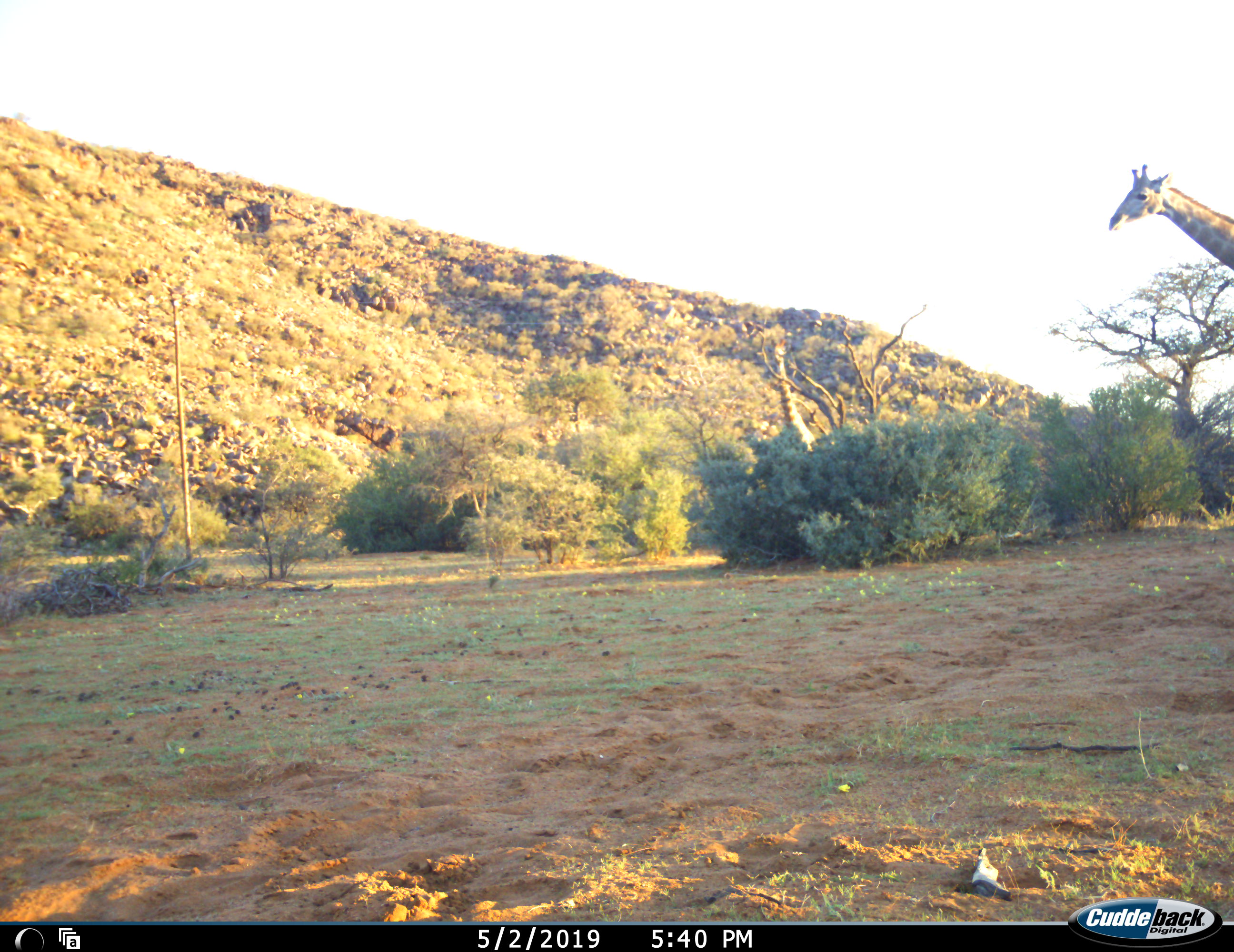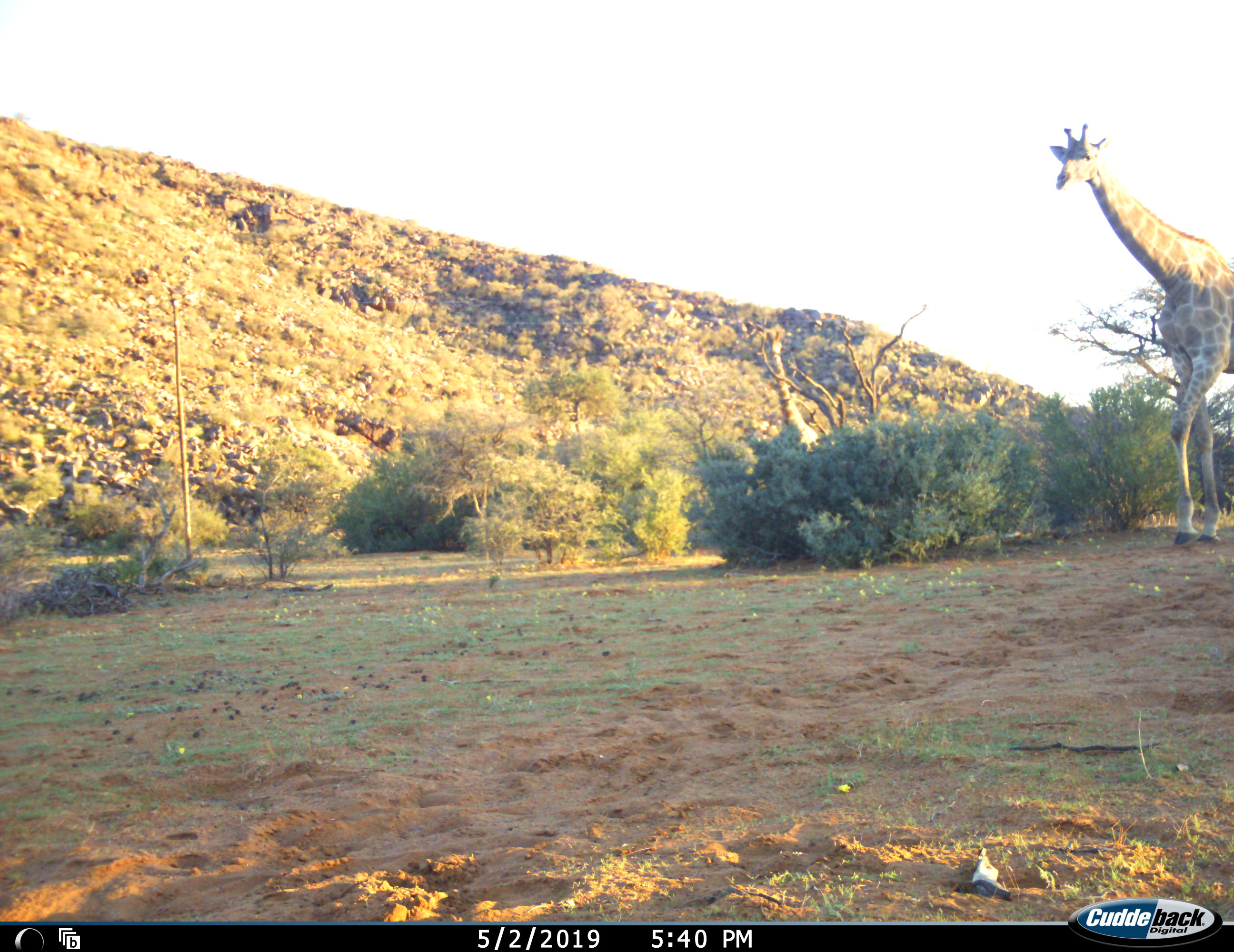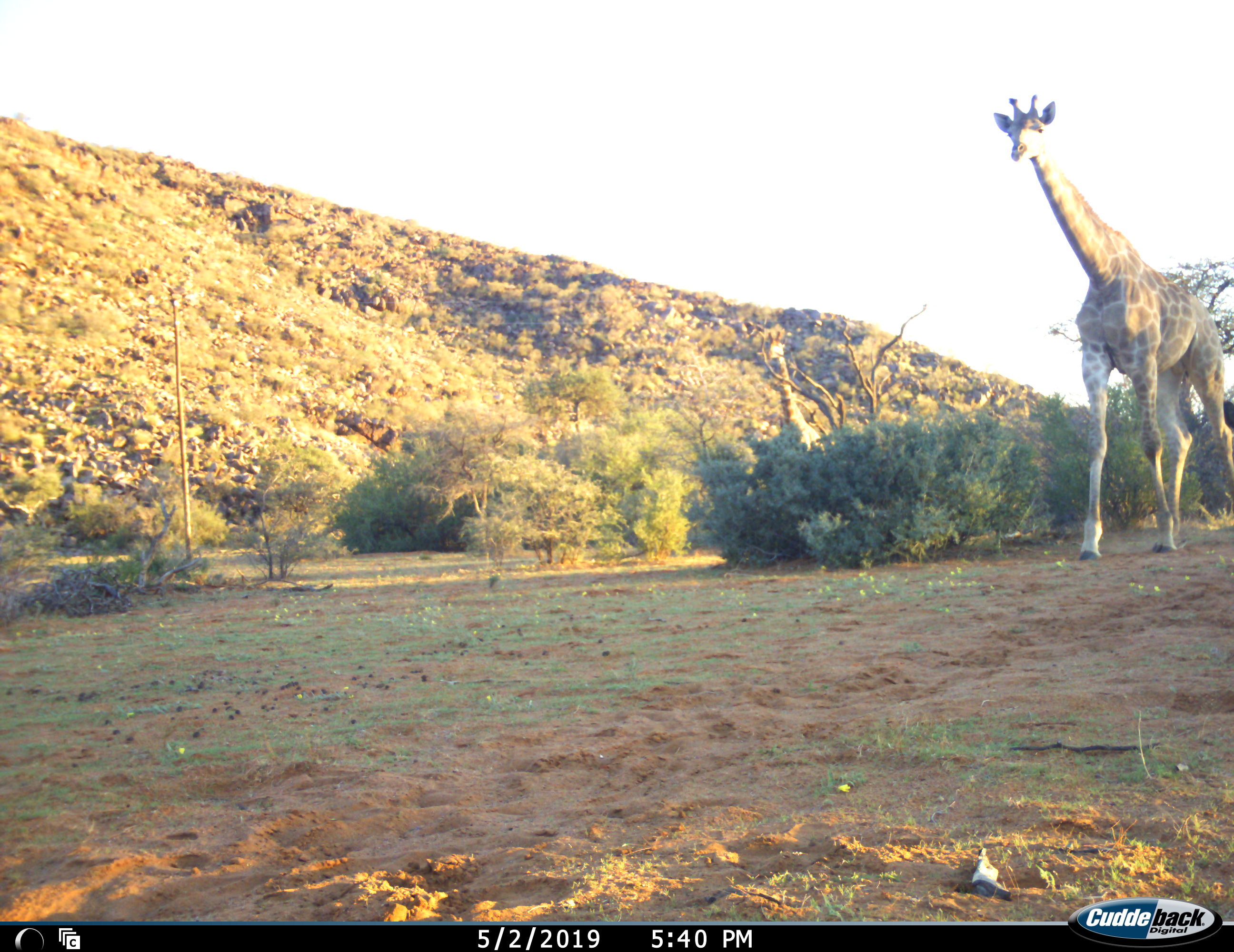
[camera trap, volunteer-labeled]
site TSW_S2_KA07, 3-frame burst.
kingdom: Animalia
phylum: Chordata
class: Mammalia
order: Artiodactyla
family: Giraffidae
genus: Giraffa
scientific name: Giraffa camelopardalis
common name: giraffe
Giraffe (Giraffa camelopardalis), count 2. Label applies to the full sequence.